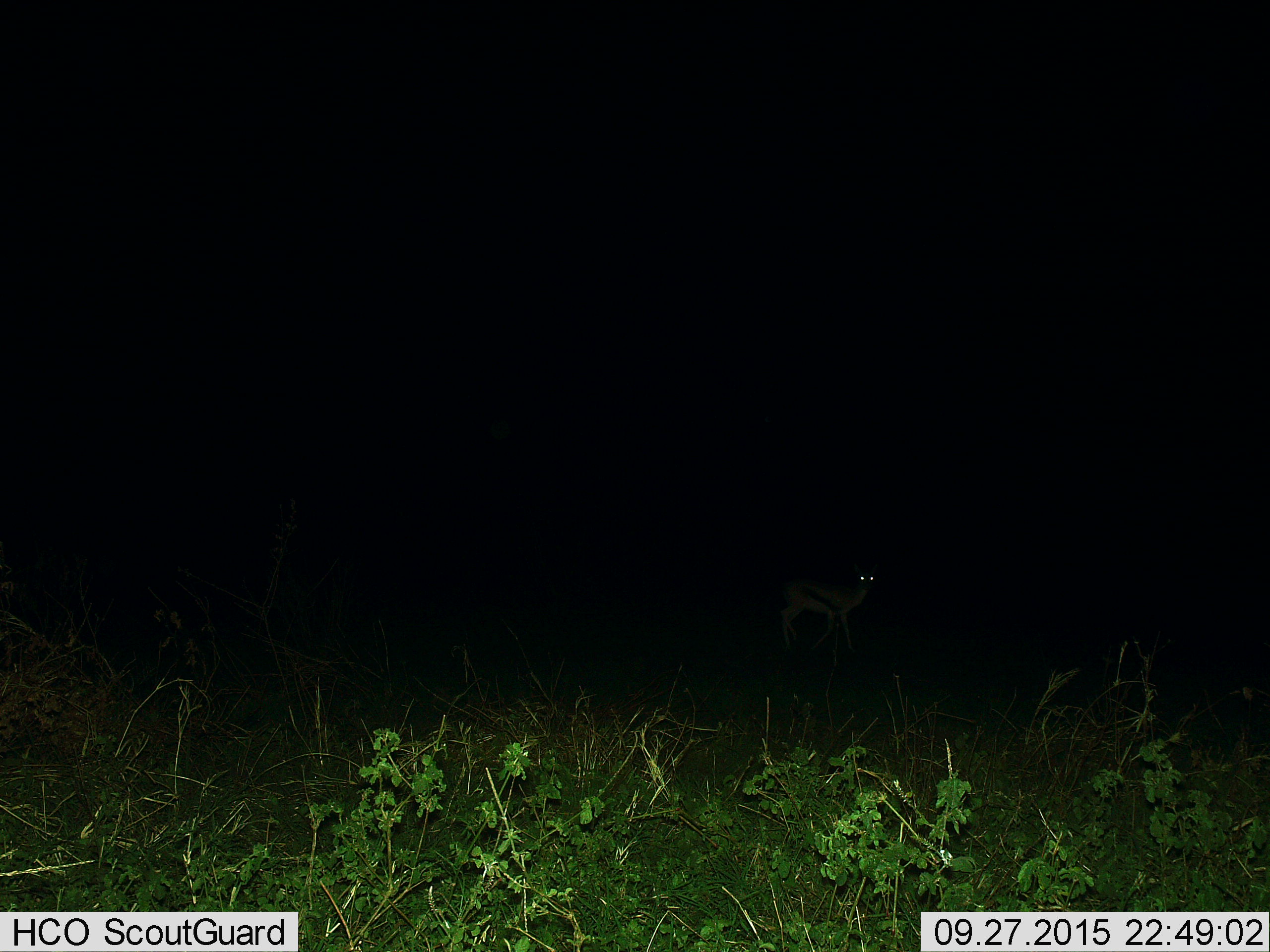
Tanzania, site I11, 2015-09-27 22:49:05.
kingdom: Animalia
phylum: Chordata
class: Mammalia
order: Artiodactyla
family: Bovidae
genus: Eudorcas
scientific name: Eudorcas thomsonii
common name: thomson's gazelle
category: gazellethomsons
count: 1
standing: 100%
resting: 0%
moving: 12%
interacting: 0%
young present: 0%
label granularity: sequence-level